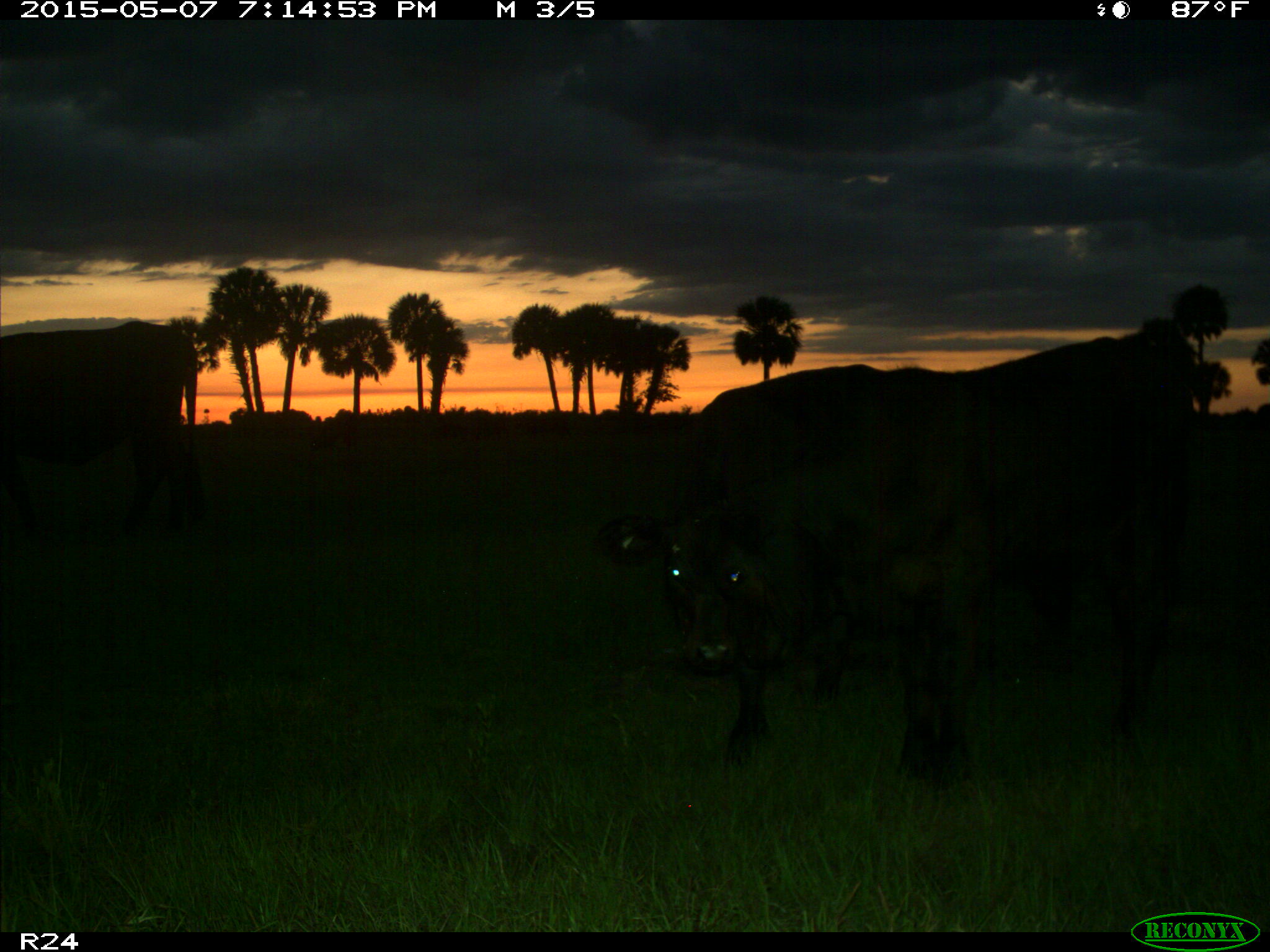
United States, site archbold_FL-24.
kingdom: Animalia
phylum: Chordata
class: Mammalia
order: Artiodactyla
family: Bovidae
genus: Bos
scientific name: Bos taurus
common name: domestic cow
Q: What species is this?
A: Bos taurus (domestic cow).